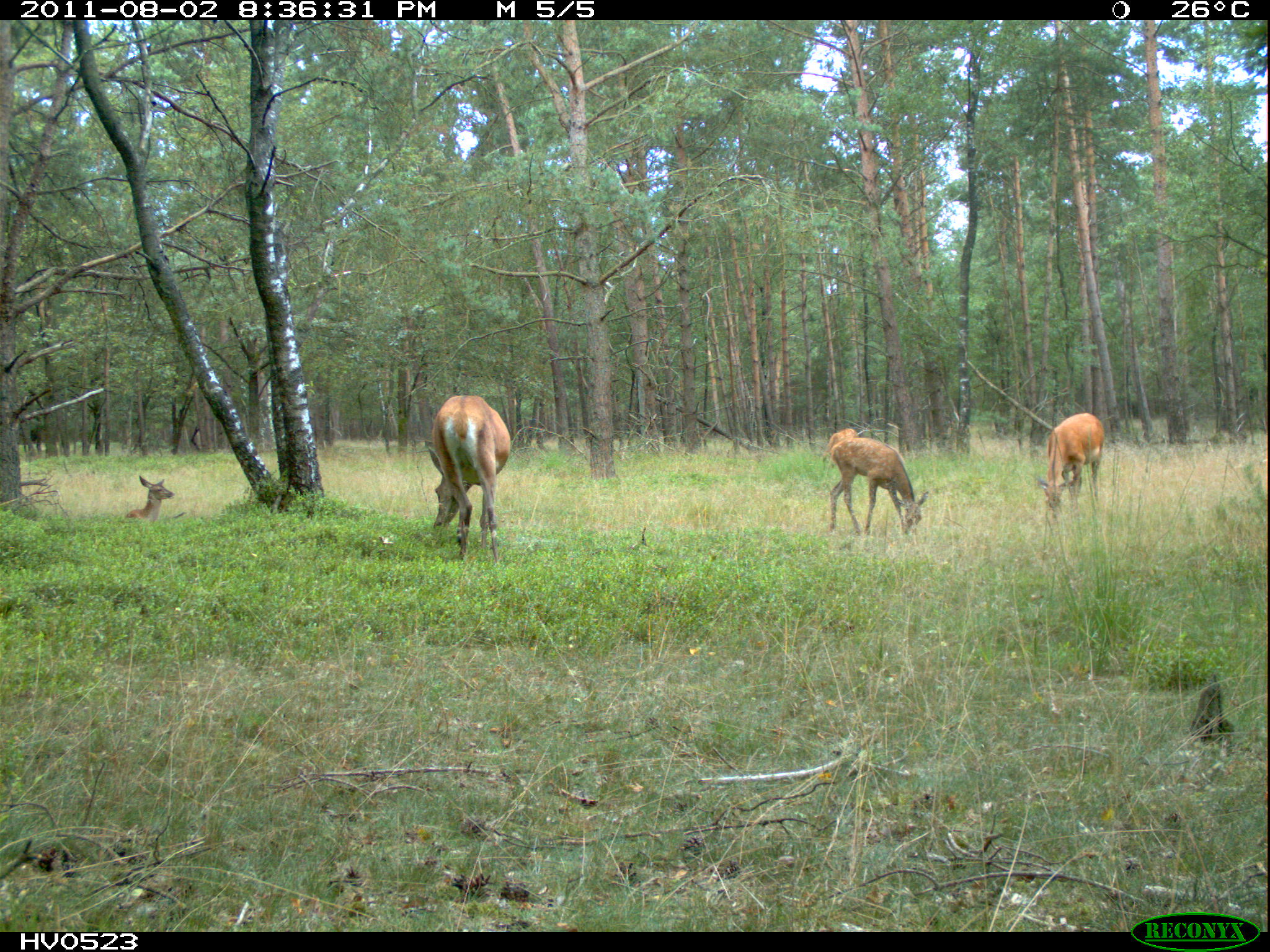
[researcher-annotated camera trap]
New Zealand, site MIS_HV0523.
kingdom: Animalia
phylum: Chordata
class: Mammalia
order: Artiodactyla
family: Cervidae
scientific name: Cervidae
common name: deer